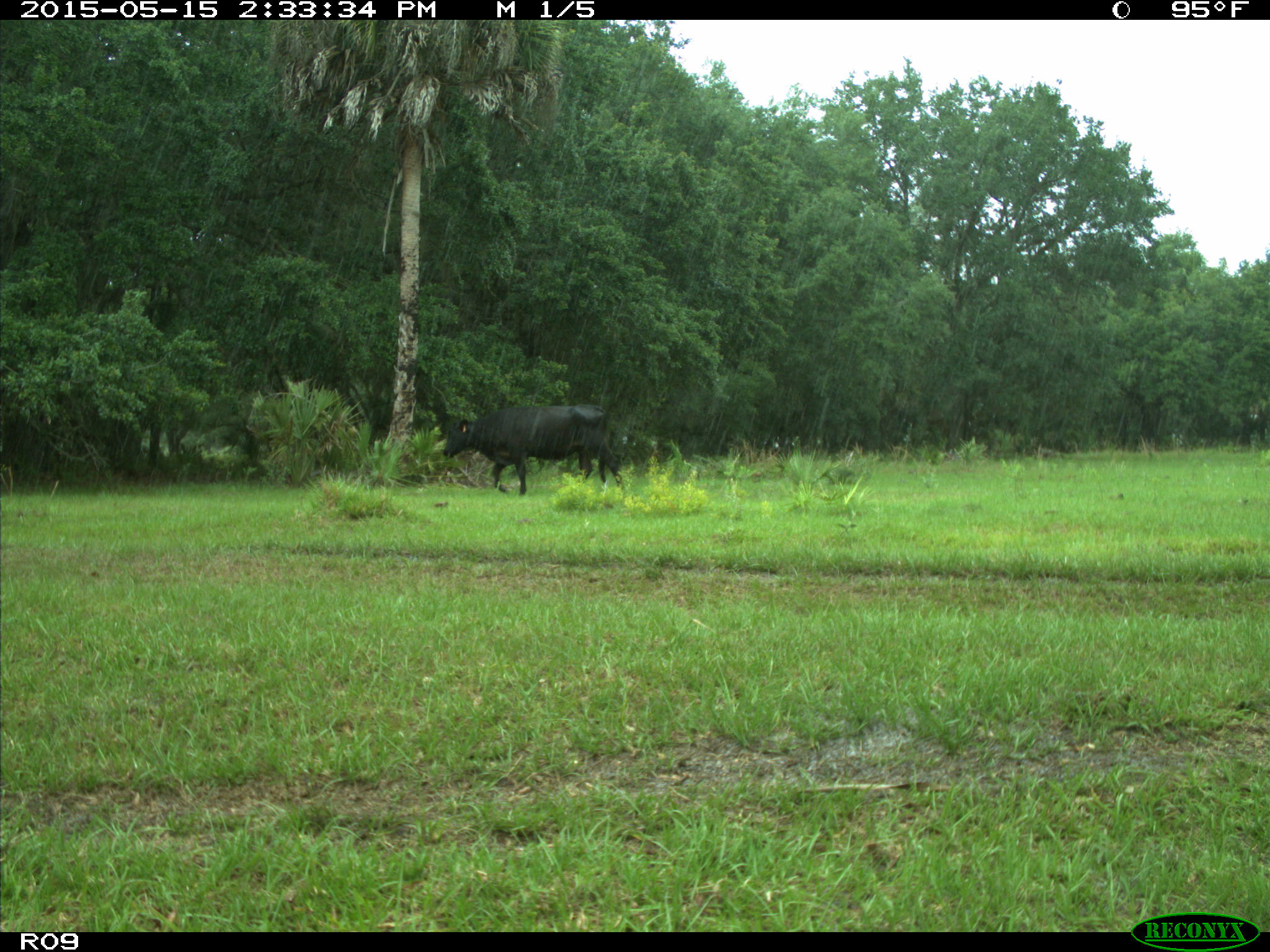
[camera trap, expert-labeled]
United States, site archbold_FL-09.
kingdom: Animalia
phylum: Chordata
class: Mammalia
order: Artiodactyla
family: Bovidae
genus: Bos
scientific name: Bos taurus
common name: domestic cow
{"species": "Bos taurus (domestic cow)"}